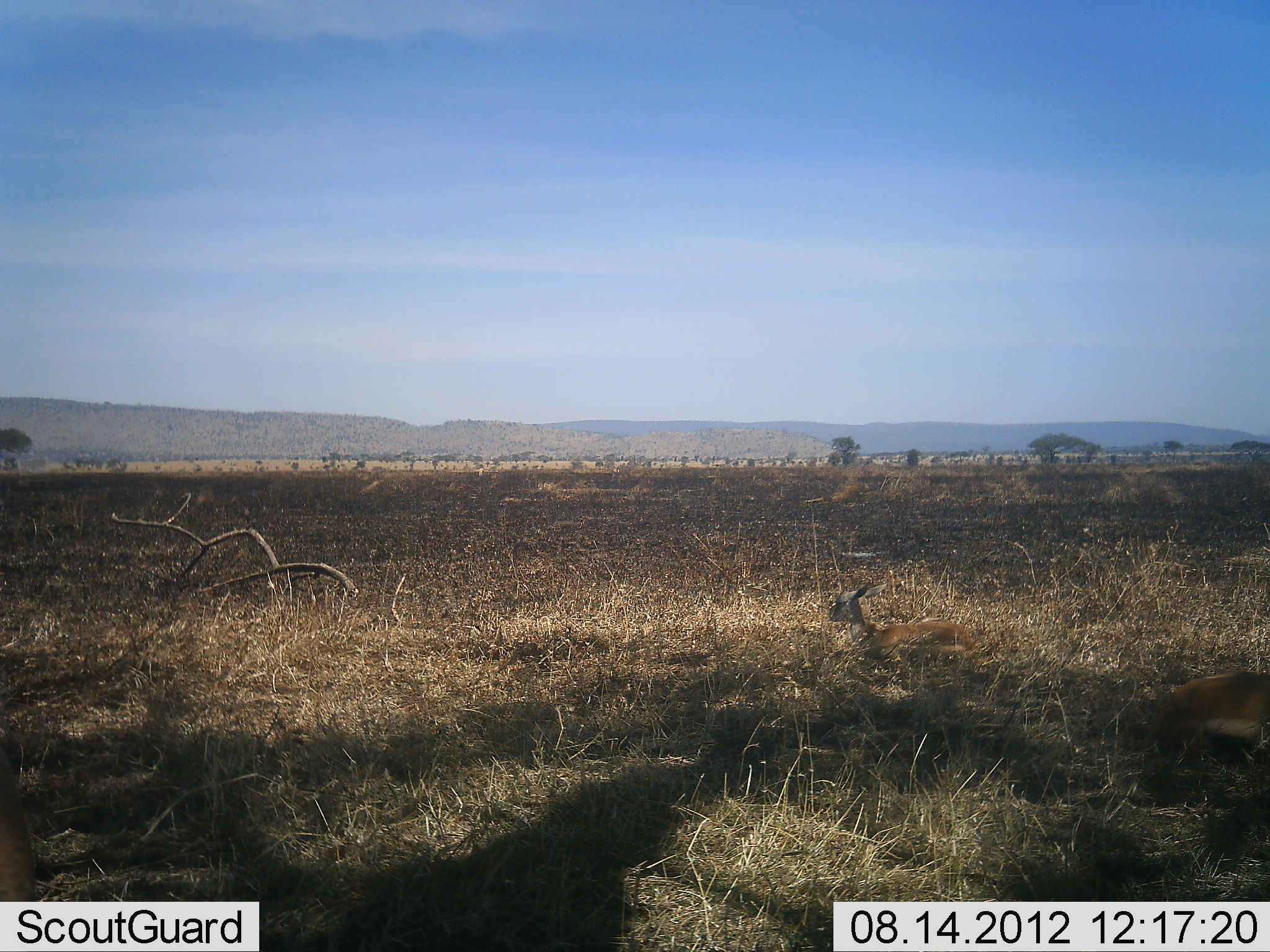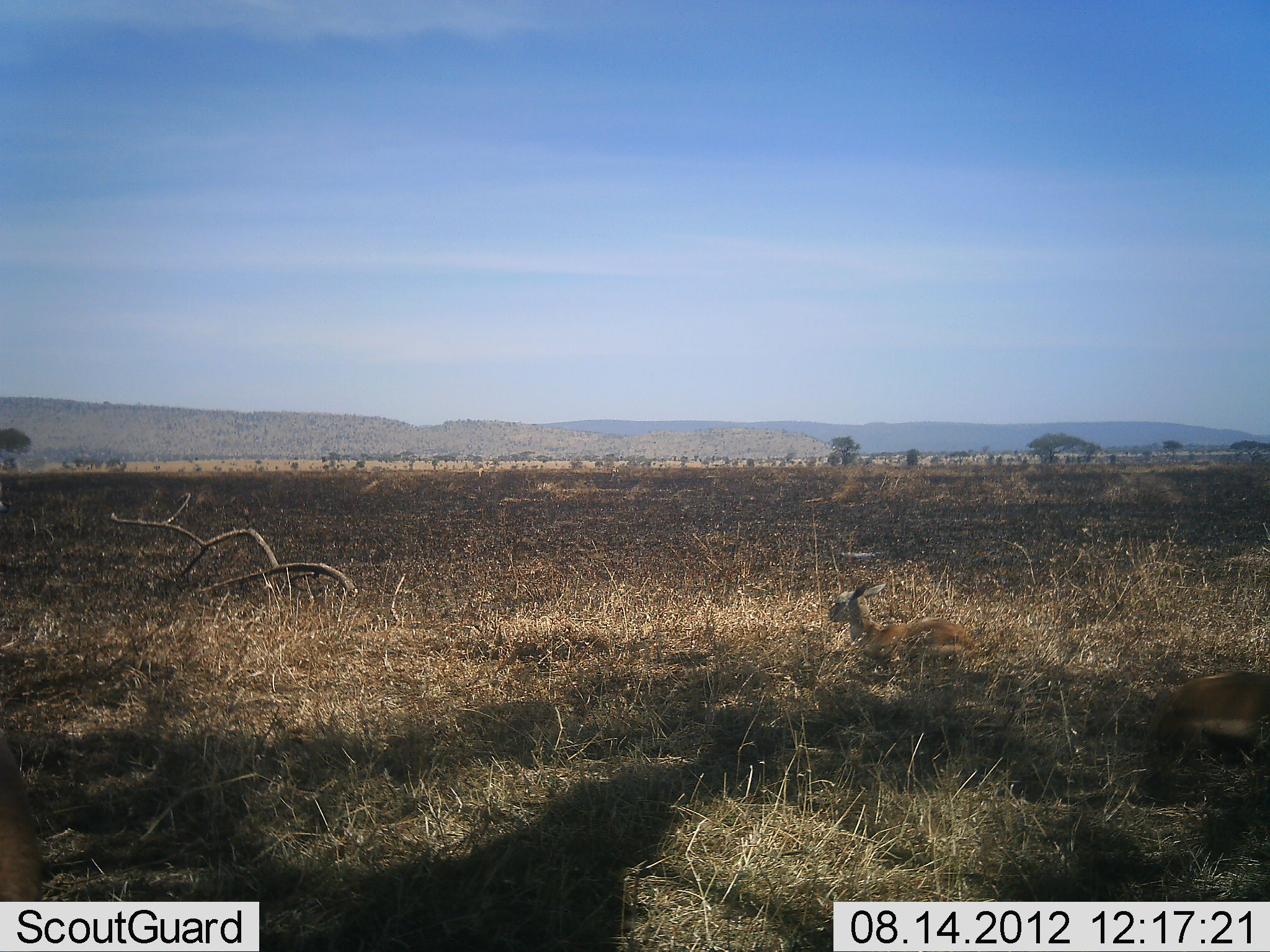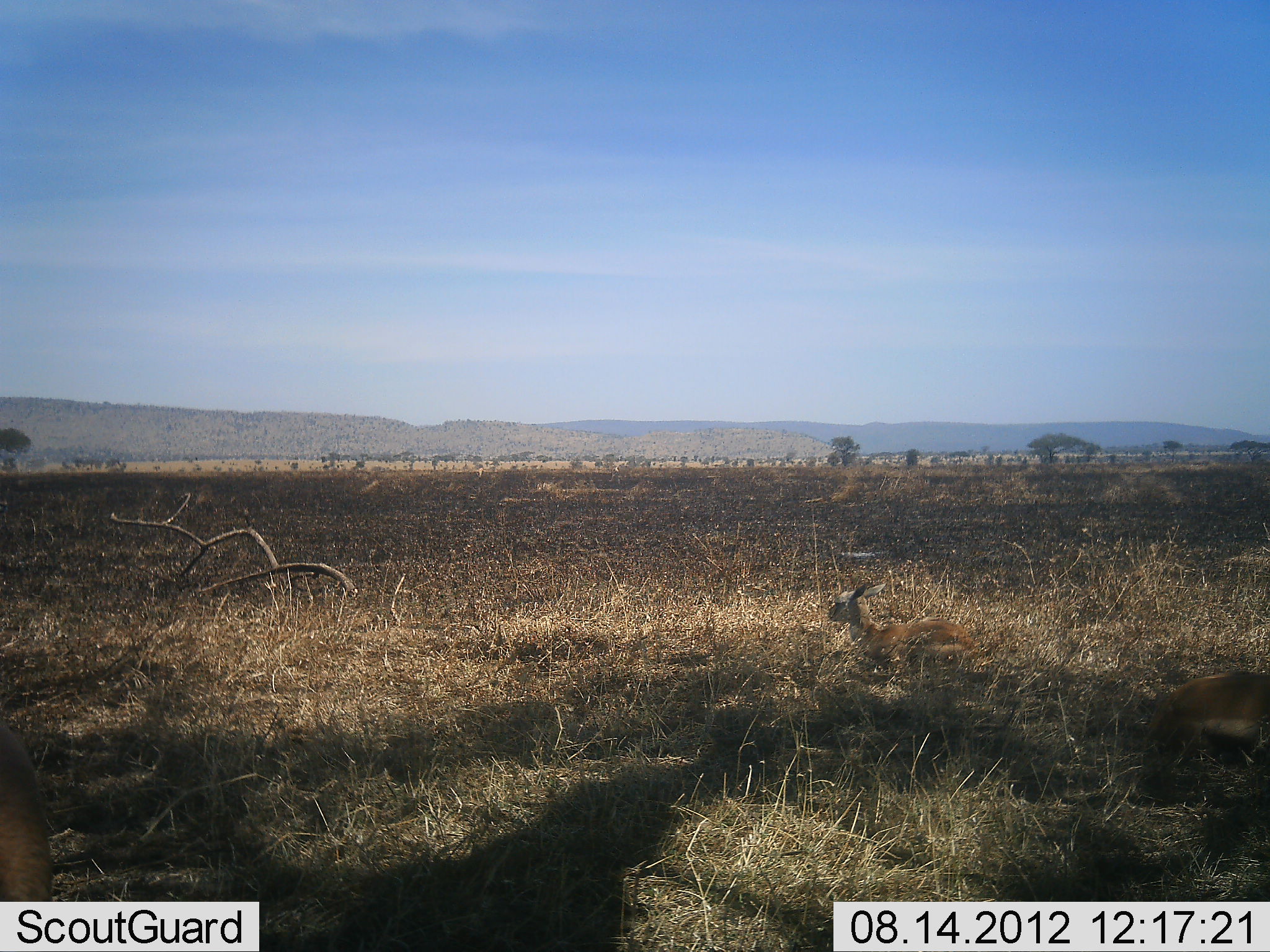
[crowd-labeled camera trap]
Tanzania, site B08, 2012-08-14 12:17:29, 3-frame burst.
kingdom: Animalia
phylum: Chordata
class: Mammalia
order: Artiodactyla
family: Bovidae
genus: Nanger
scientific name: Nanger granti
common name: grant's gazelle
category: gazellegrants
Gazellegrants (grant's gazelle) (Nanger granti), count 2. Behavior (volunteer vote fractions): standing 10%, resting 100%, moving 0%, interacting 0%. Young present (vote fraction): 10%. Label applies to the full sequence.